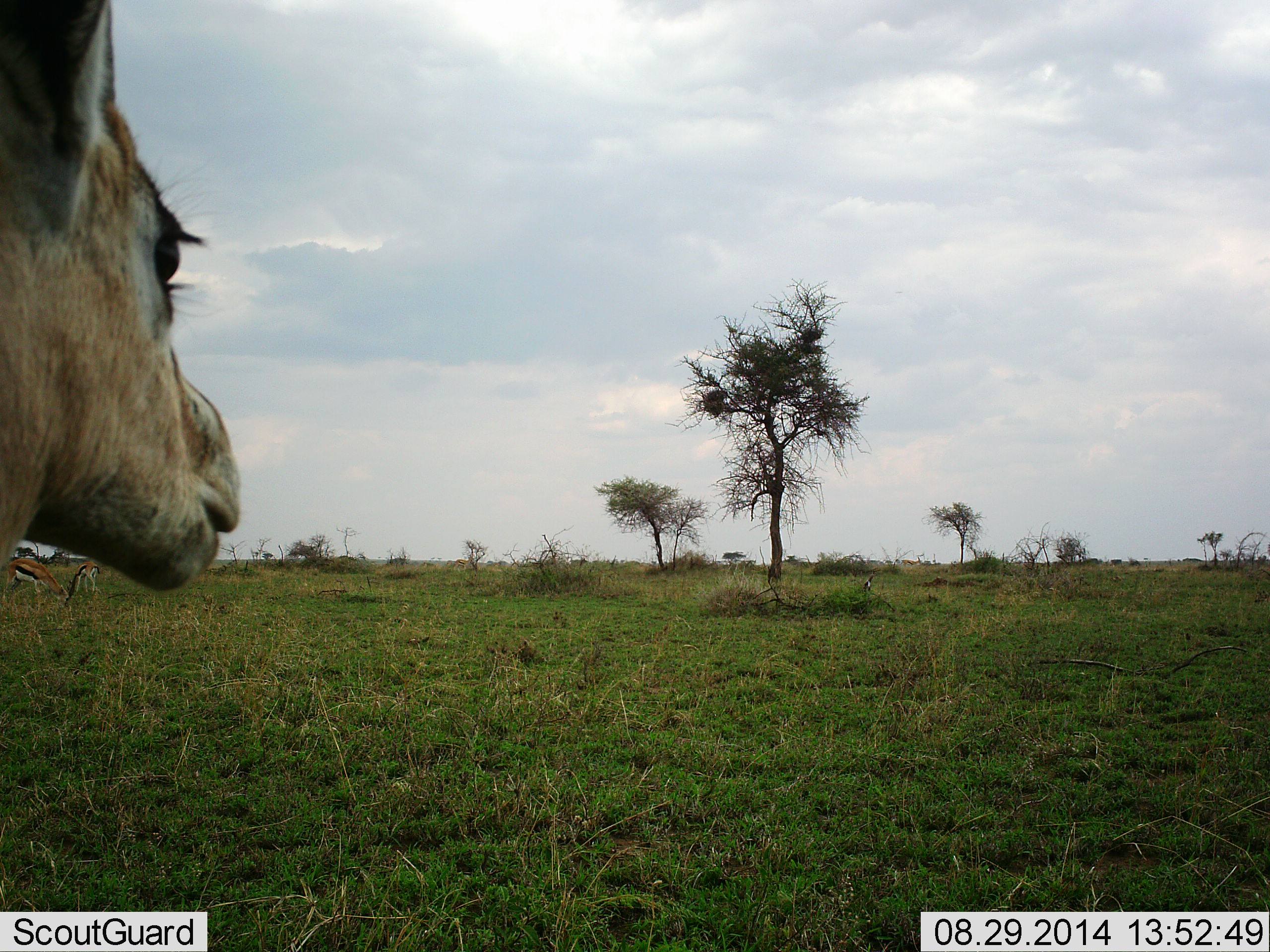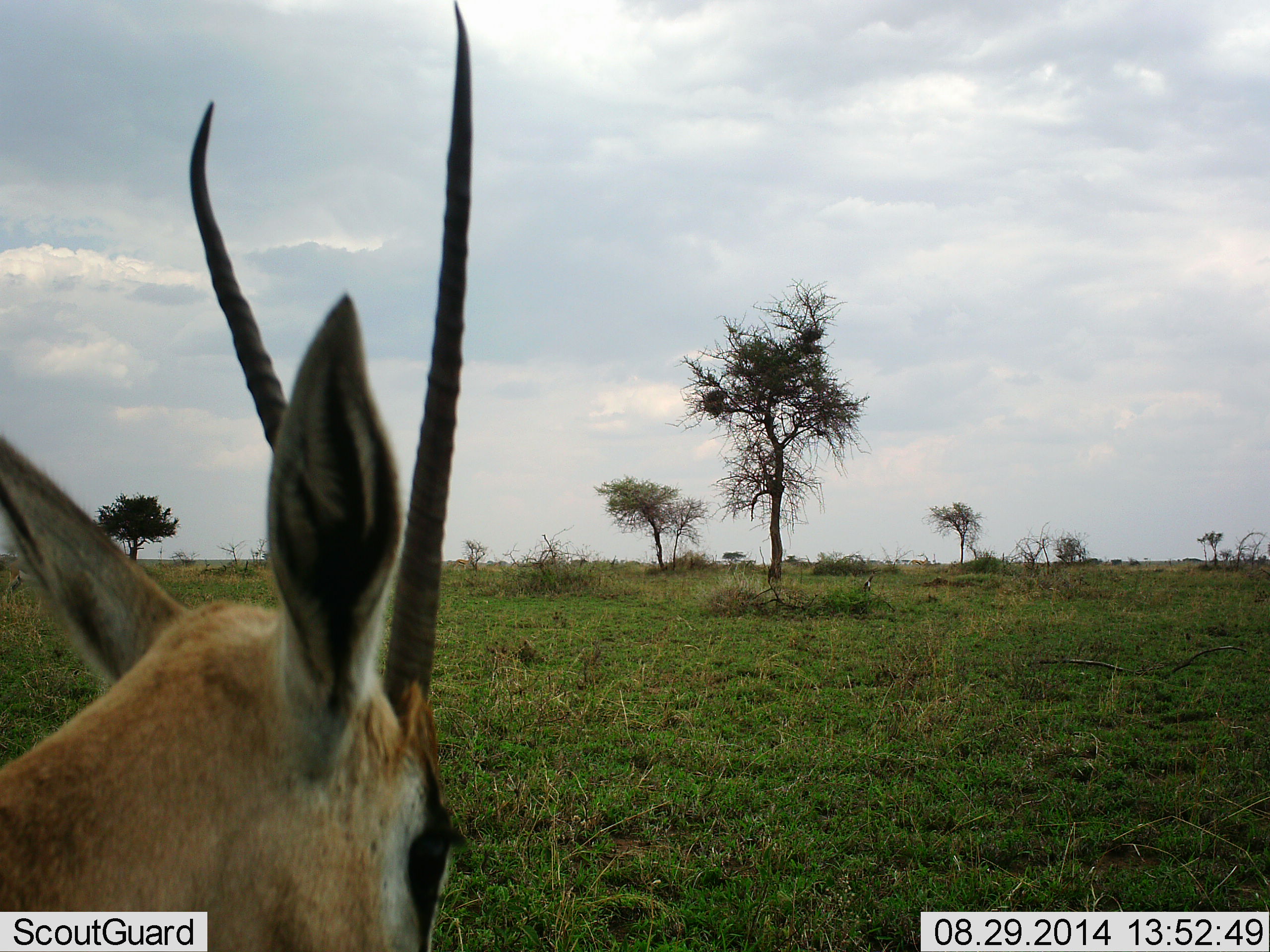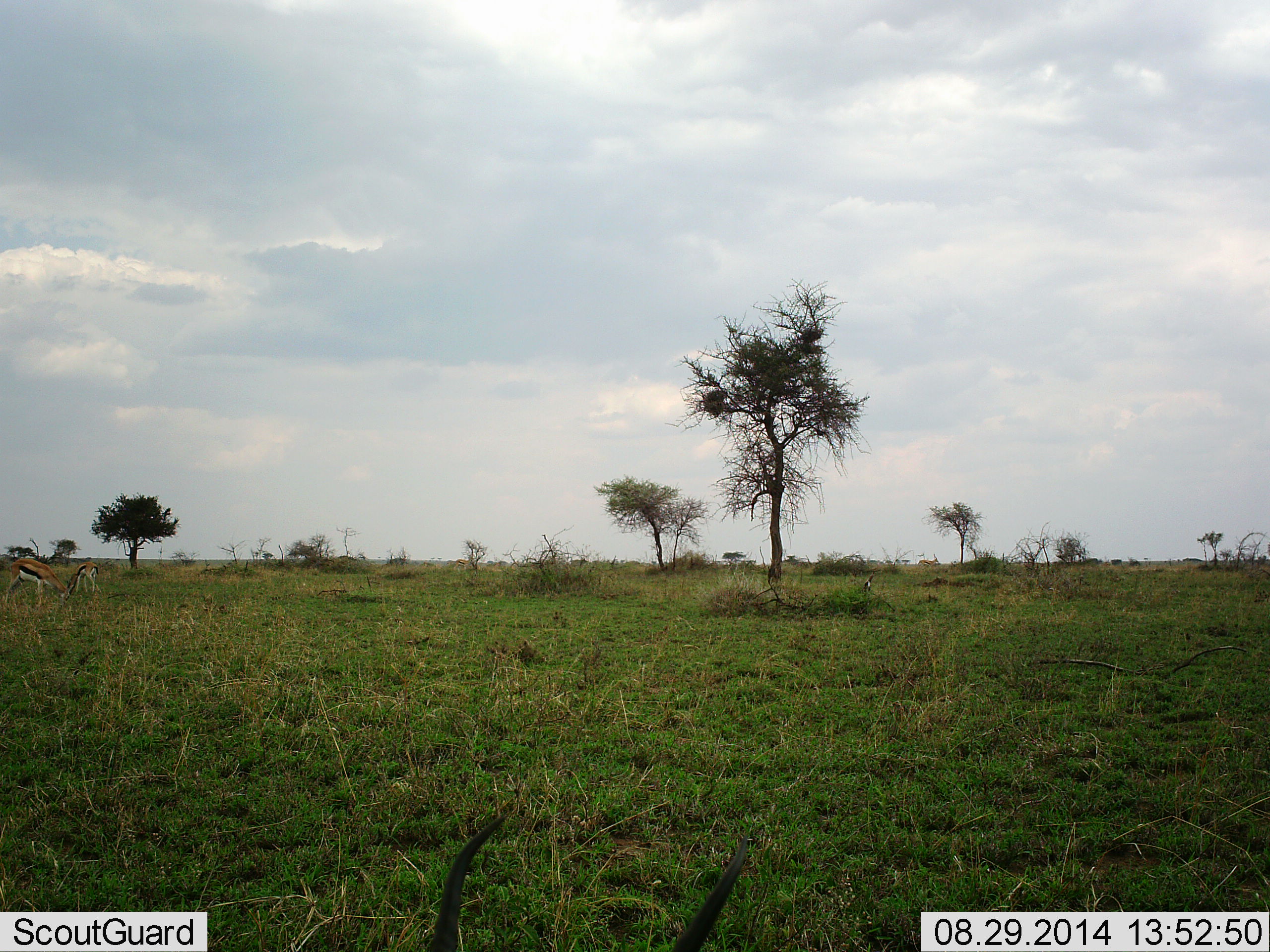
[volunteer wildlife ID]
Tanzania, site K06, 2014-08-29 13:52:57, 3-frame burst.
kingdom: Animalia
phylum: Chordata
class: Mammalia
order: Artiodactyla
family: Bovidae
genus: Eudorcas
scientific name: Eudorcas thomsonii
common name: thomson's gazelle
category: gazellethomsons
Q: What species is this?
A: Gazellethomsons (thomson's gazelle) (Eudorcas thomsonii).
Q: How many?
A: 2.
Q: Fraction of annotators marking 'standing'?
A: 50%.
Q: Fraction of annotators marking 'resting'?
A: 0%.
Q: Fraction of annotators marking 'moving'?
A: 17%.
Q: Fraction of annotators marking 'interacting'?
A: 0%.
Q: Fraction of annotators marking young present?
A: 0%.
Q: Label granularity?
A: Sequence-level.